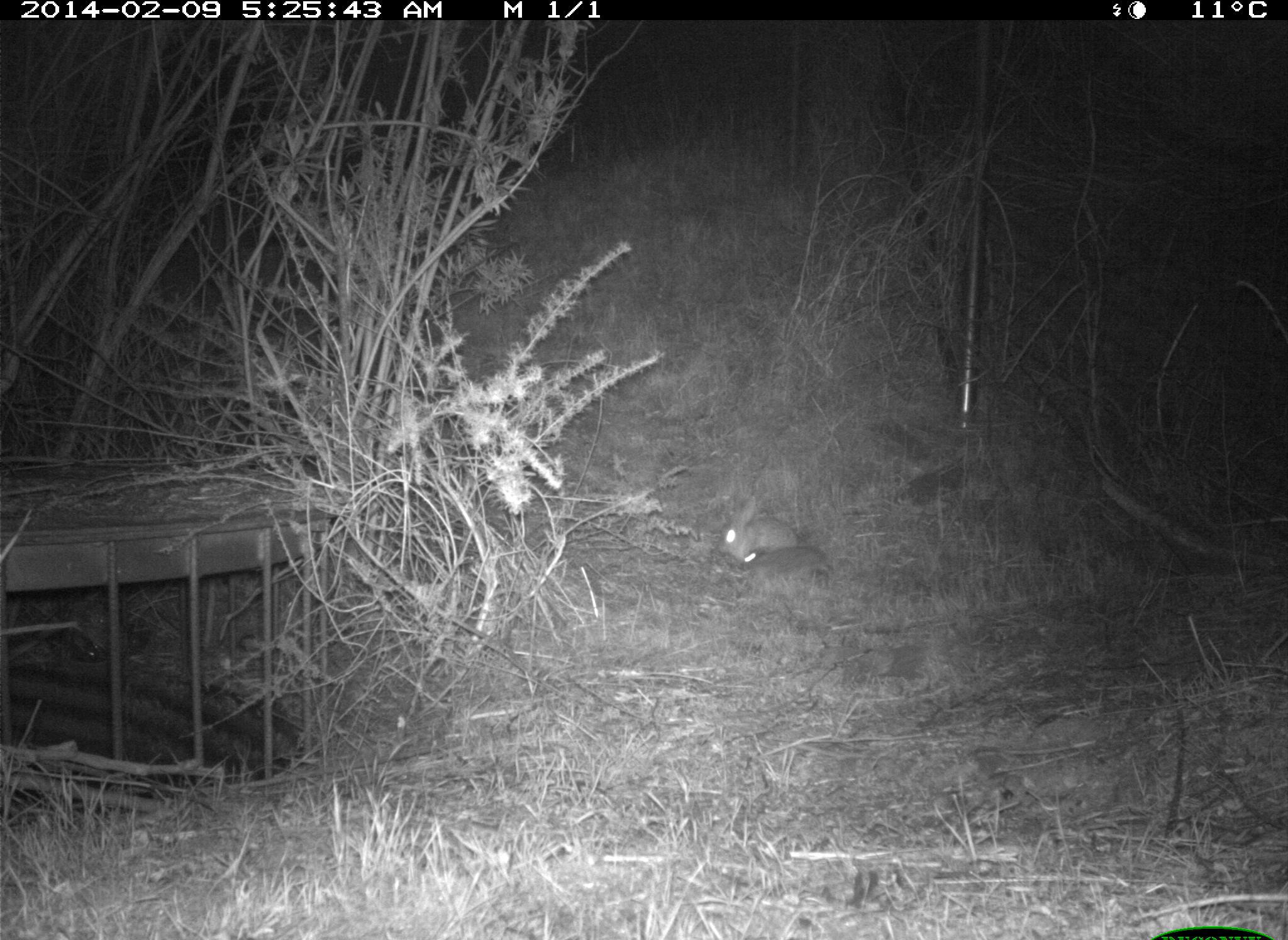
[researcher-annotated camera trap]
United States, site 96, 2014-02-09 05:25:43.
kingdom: Animalia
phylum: Chordata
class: Mammalia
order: Lagomorpha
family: Leporidae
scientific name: Leporidae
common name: rabbits and hares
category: rabbit